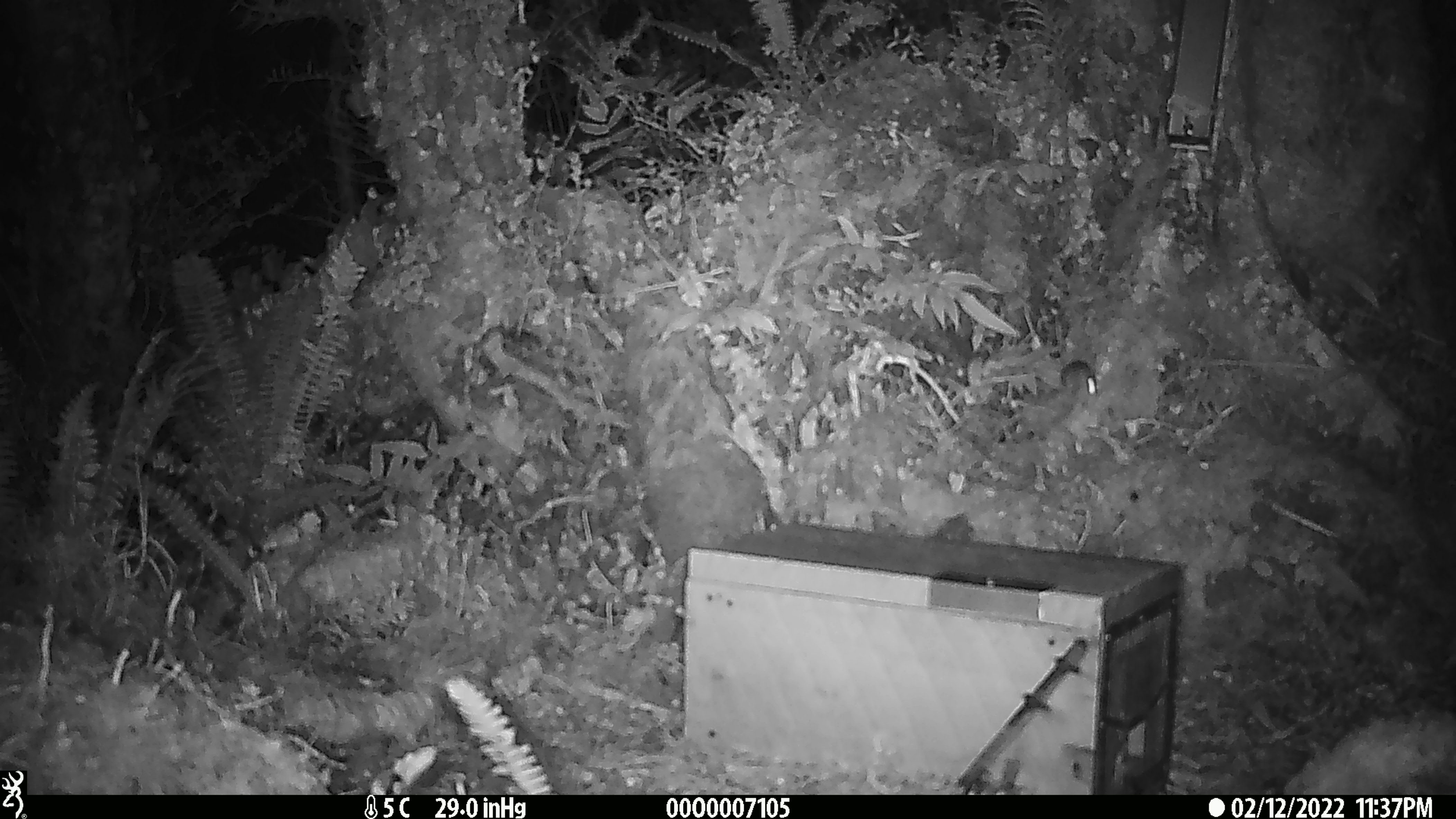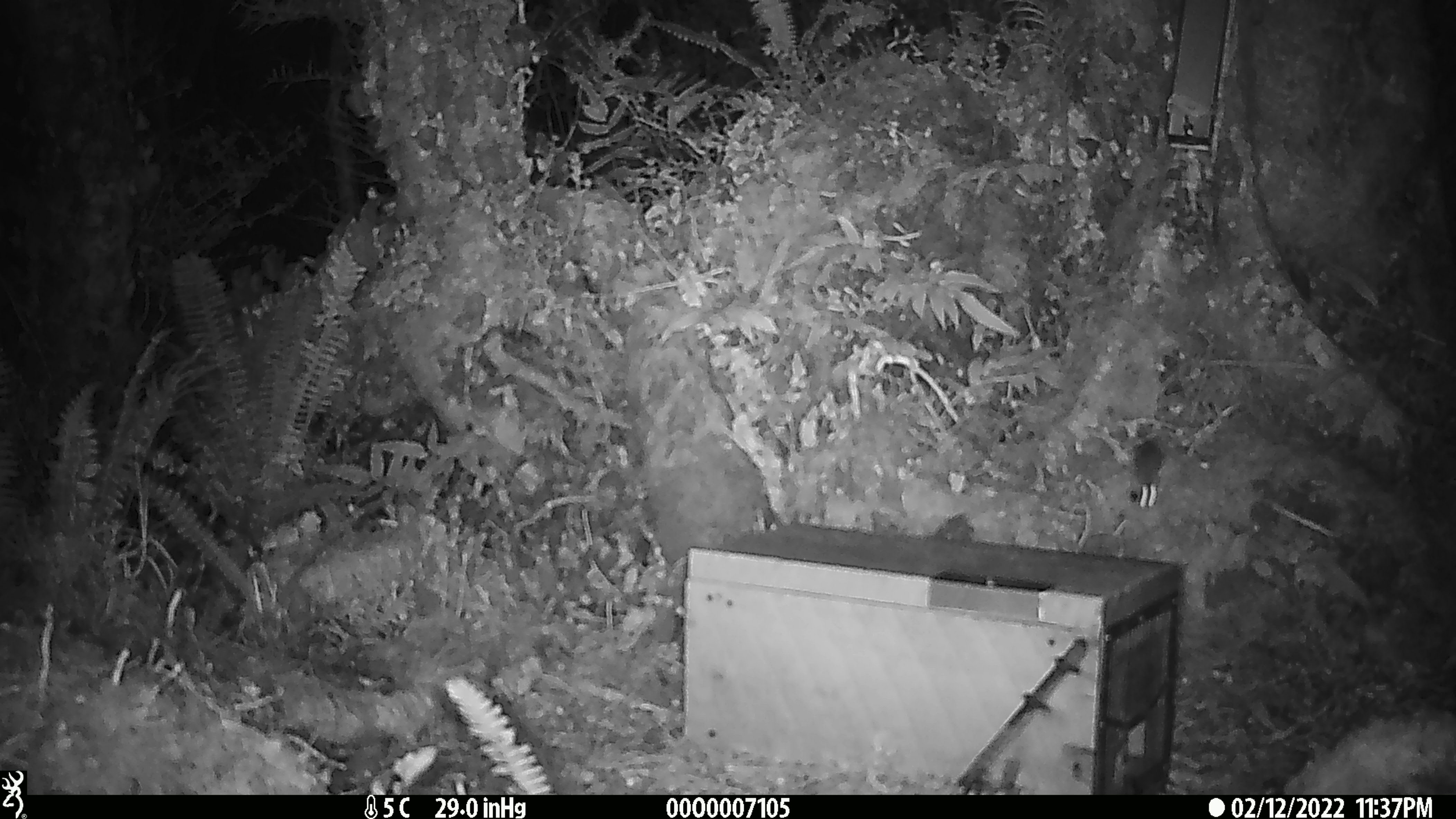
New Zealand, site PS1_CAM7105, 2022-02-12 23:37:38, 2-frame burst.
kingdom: Animalia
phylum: Chordata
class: Mammalia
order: Rodentia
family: Muridae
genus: Mus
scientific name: Mus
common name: mouse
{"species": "mouse (Mus)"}